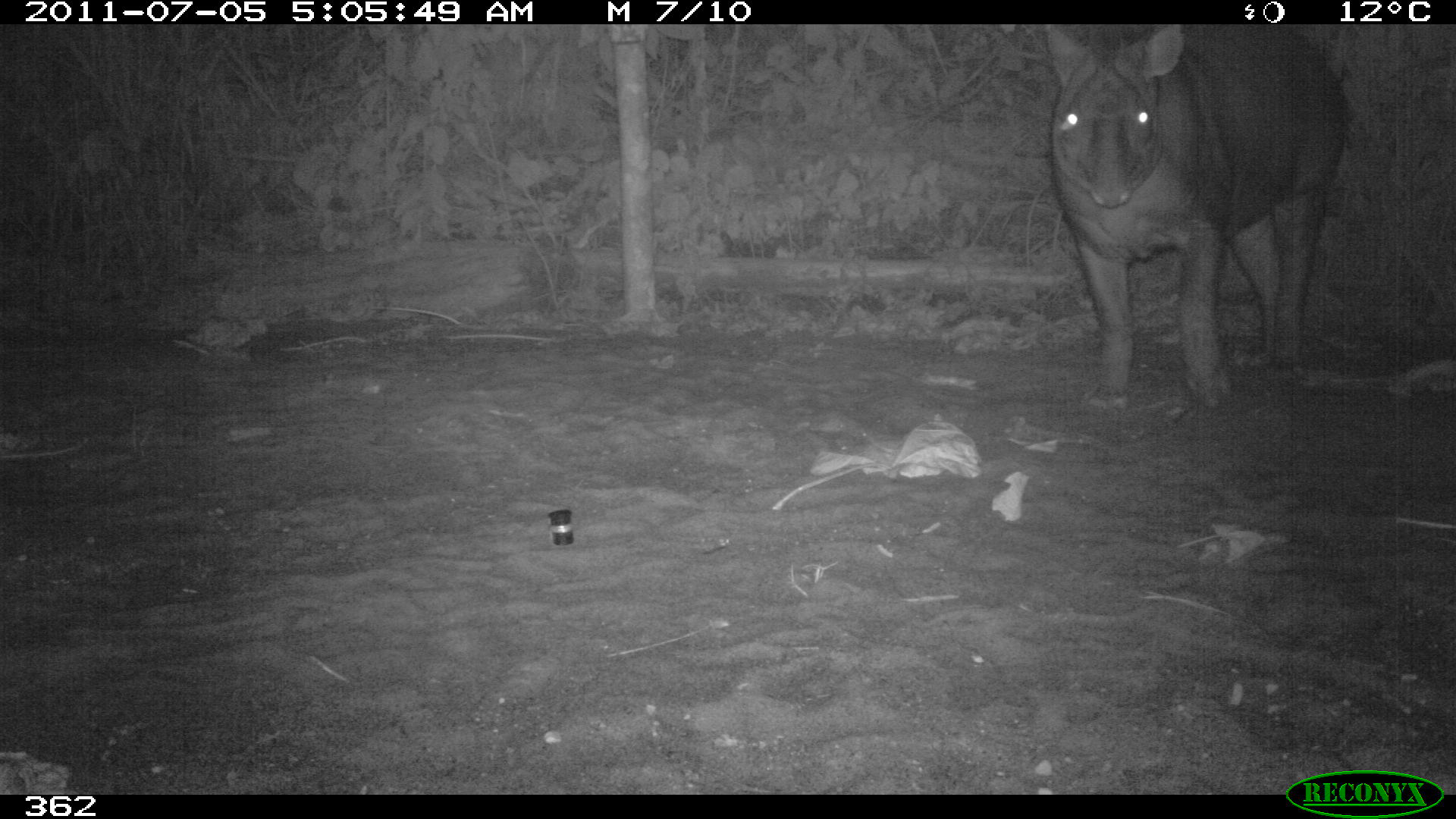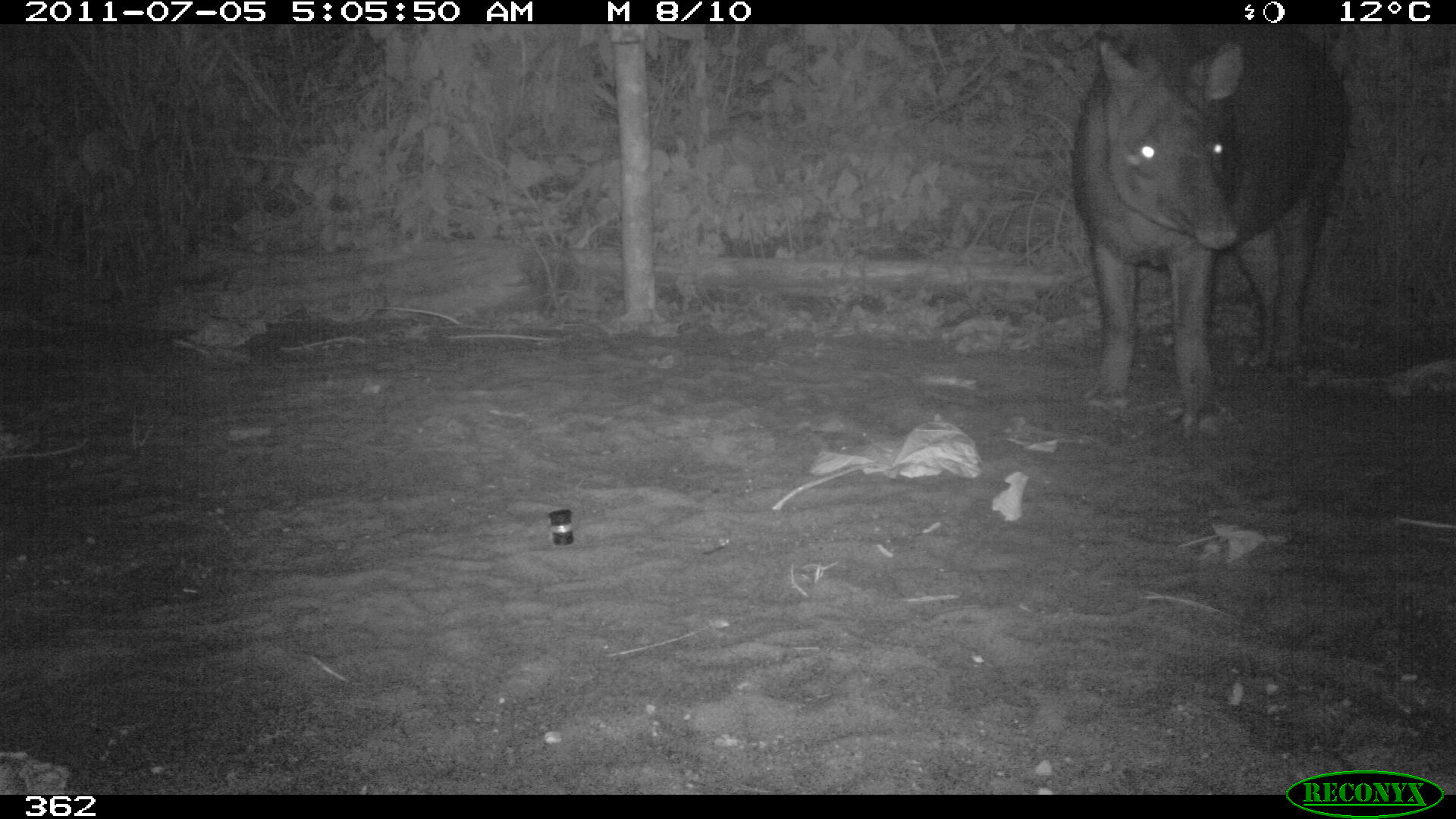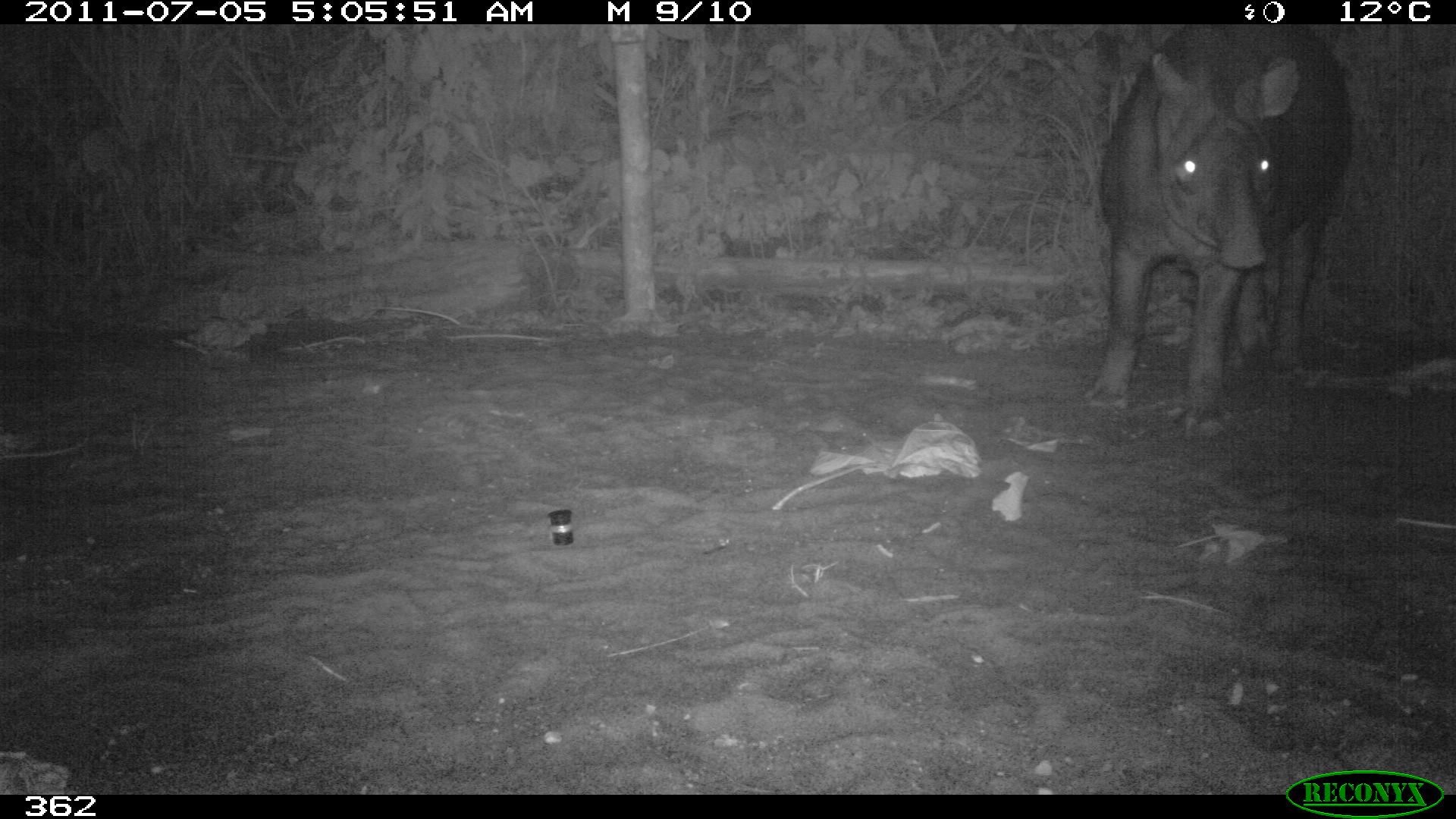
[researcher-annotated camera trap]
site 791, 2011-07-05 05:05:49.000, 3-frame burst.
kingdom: Animalia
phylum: Chordata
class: Mammalia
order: Perissodactyla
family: Tapiridae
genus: Tapirus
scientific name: Tapirus terrestris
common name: south american tapir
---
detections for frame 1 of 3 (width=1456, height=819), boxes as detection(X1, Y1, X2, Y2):
tapirus terrestris: detection(1039, 23, 1355, 409)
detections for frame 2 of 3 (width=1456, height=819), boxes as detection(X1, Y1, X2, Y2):
tapirus terrestris: detection(1071, 24, 1348, 438)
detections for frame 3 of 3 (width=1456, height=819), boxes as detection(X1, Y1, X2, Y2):
tapirus terrestris: detection(1082, 27, 1354, 439)